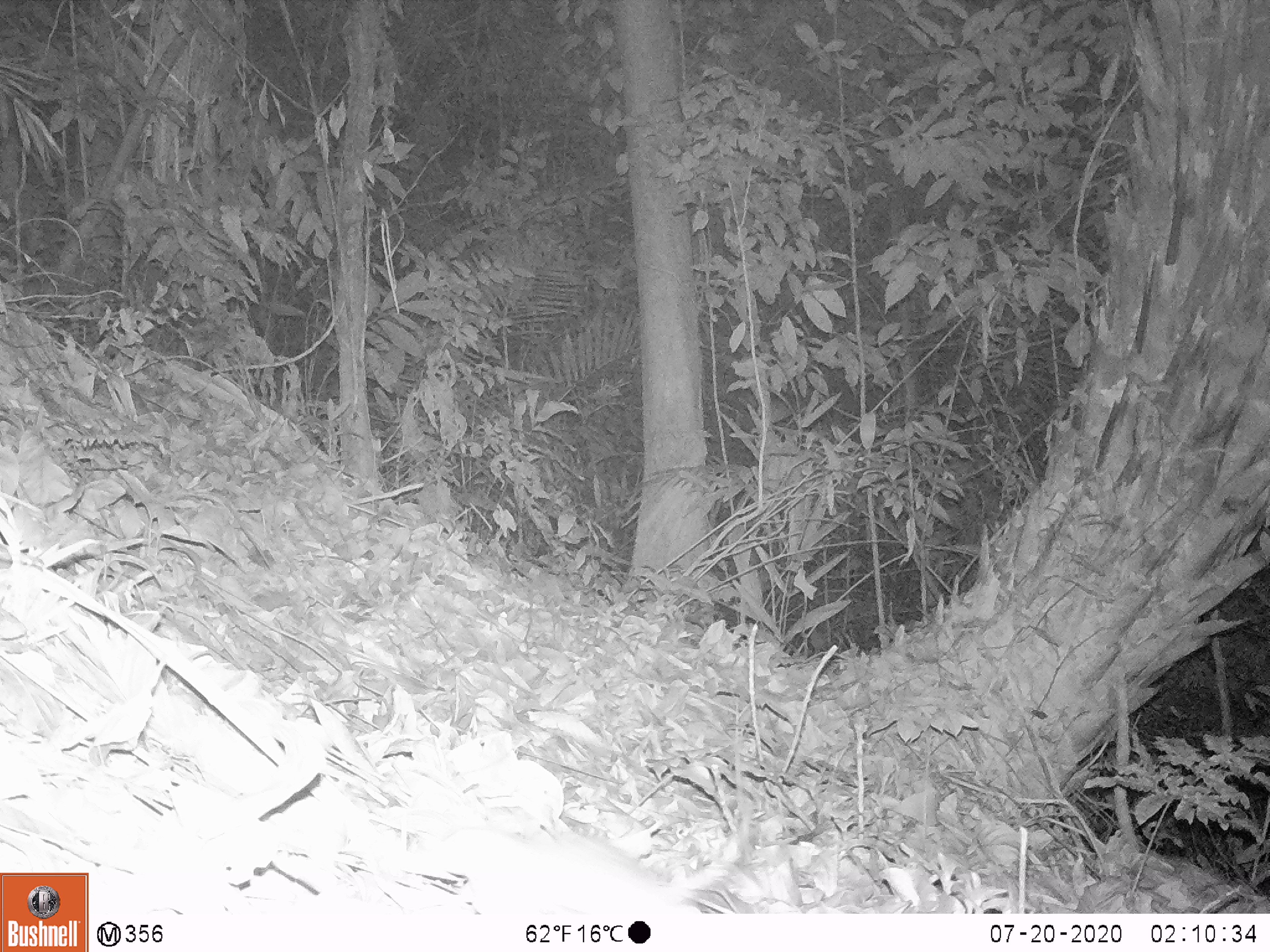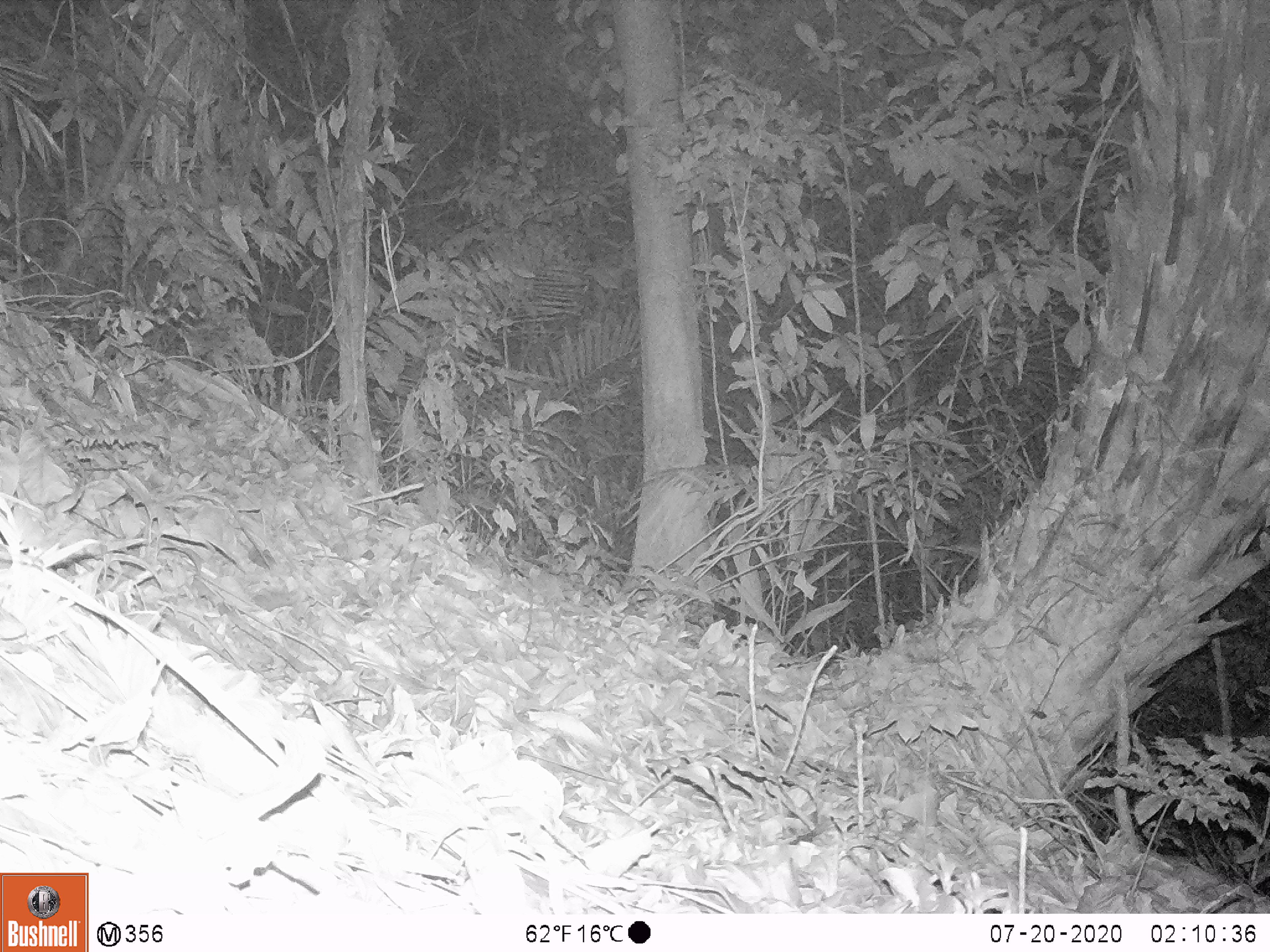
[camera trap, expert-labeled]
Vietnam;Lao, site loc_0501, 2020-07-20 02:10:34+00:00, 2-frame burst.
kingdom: Animalia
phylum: Chordata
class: Mammalia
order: Rodentia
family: Muridae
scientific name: Muridae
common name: old-world mice and rats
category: unidentified murid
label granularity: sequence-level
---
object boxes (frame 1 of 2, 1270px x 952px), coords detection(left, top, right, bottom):
unidentified murid: detection(427, 795, 756, 916)